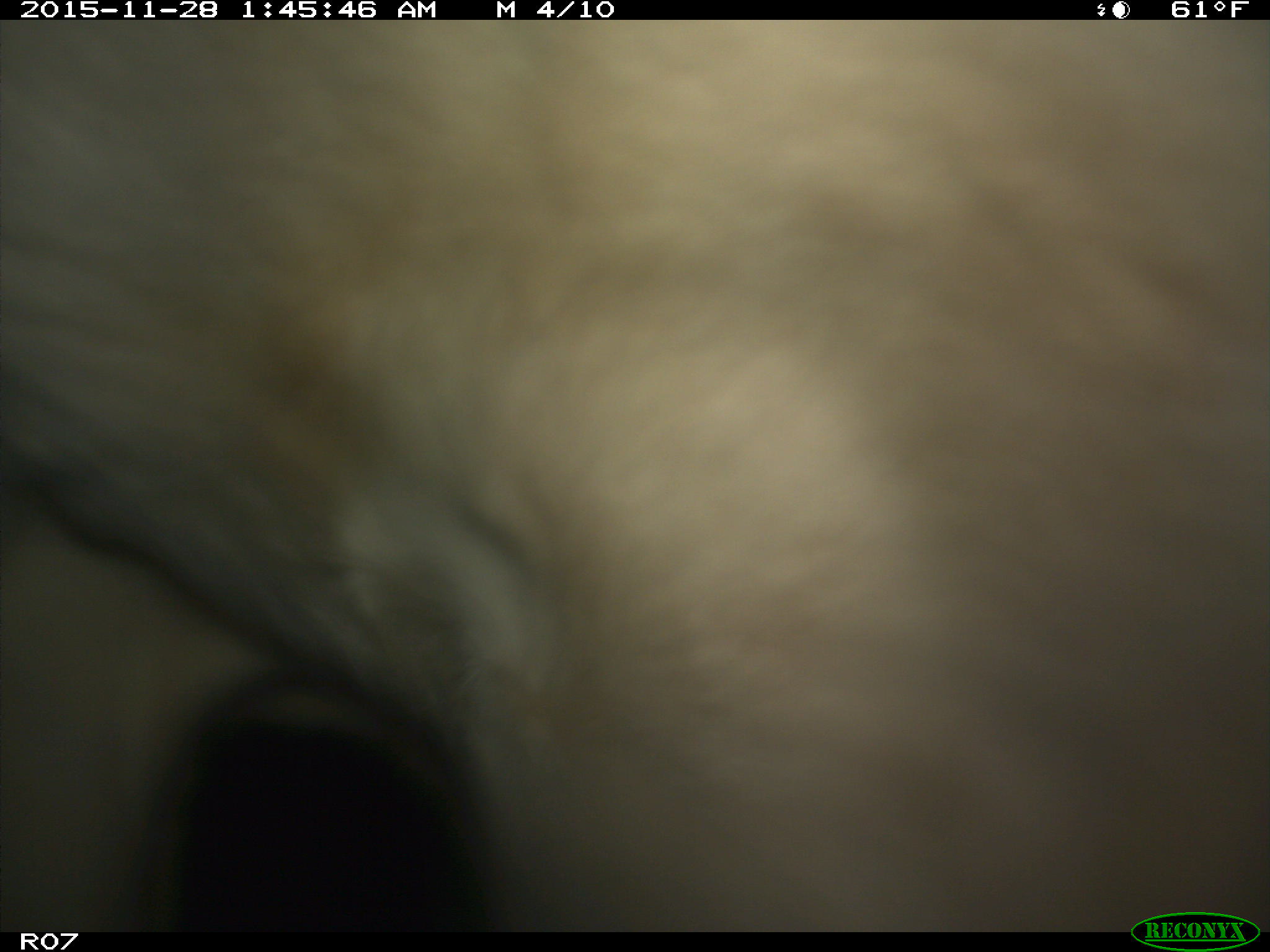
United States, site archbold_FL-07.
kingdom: Animalia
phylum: Chordata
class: Mammalia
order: Artiodactyla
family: Bovidae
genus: Bos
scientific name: Bos taurus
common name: domestic cow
Bos taurus (domestic cow).